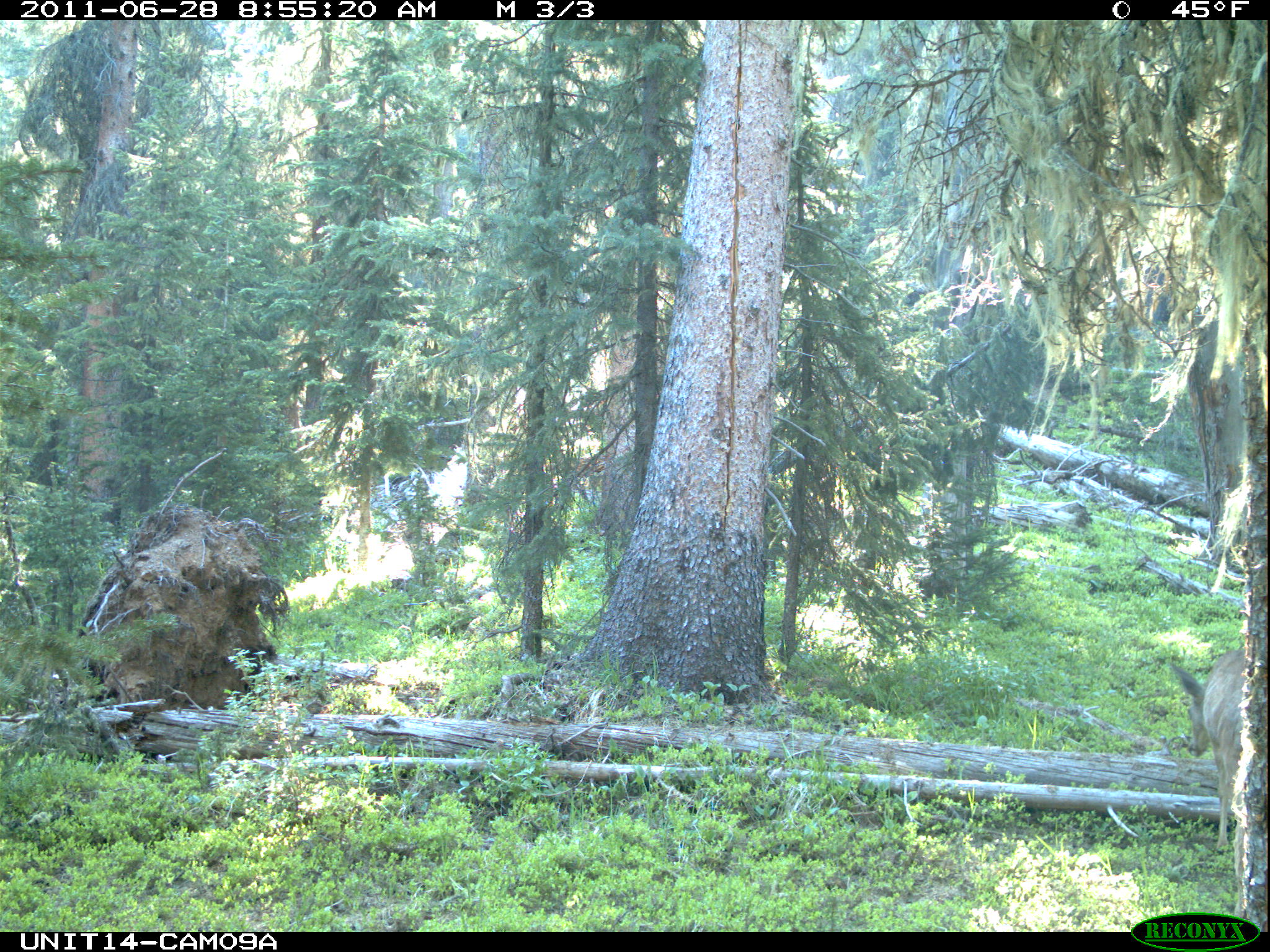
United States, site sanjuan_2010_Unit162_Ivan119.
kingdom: Animalia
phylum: Chordata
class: Mammalia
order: Artiodactyla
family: Cervidae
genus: Odocoileus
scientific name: Odocoileus hemionus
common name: mule deer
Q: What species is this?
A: Odocoileus hemionus (mule deer).